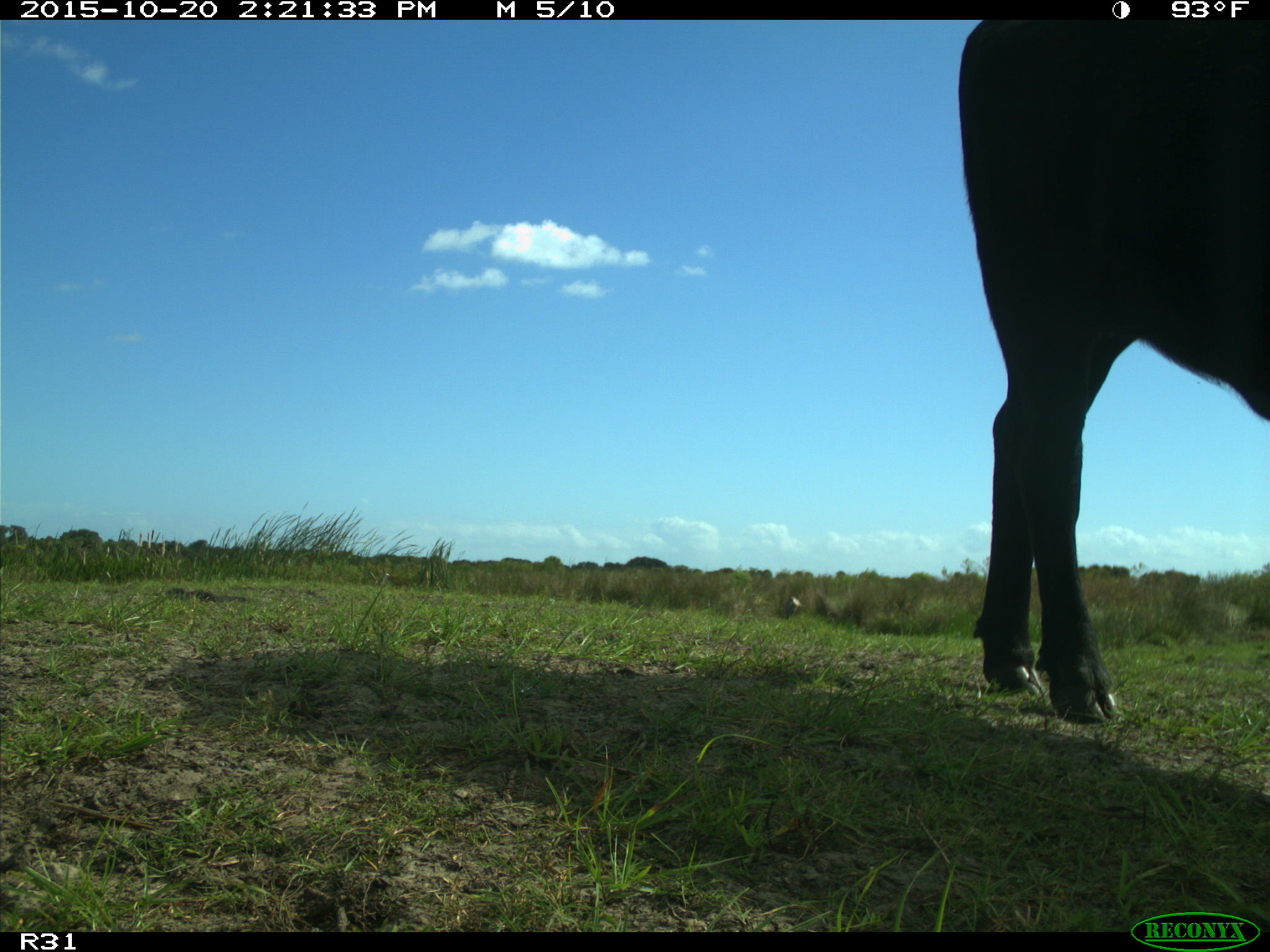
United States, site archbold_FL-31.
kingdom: Animalia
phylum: Chordata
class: Mammalia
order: Artiodactyla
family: Bovidae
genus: Bos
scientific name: Bos taurus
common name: domestic cow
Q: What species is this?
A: Bos taurus (domestic cow).